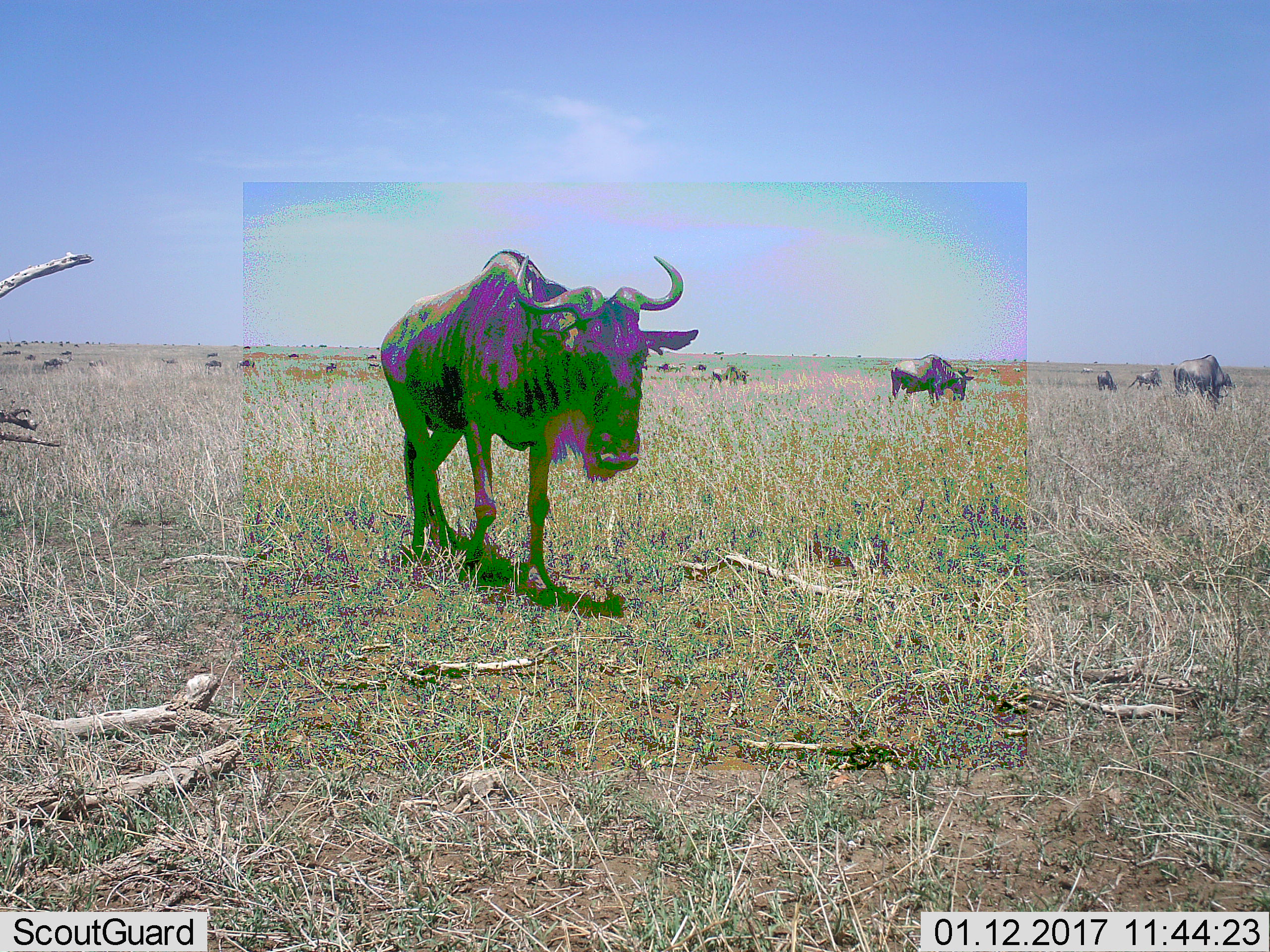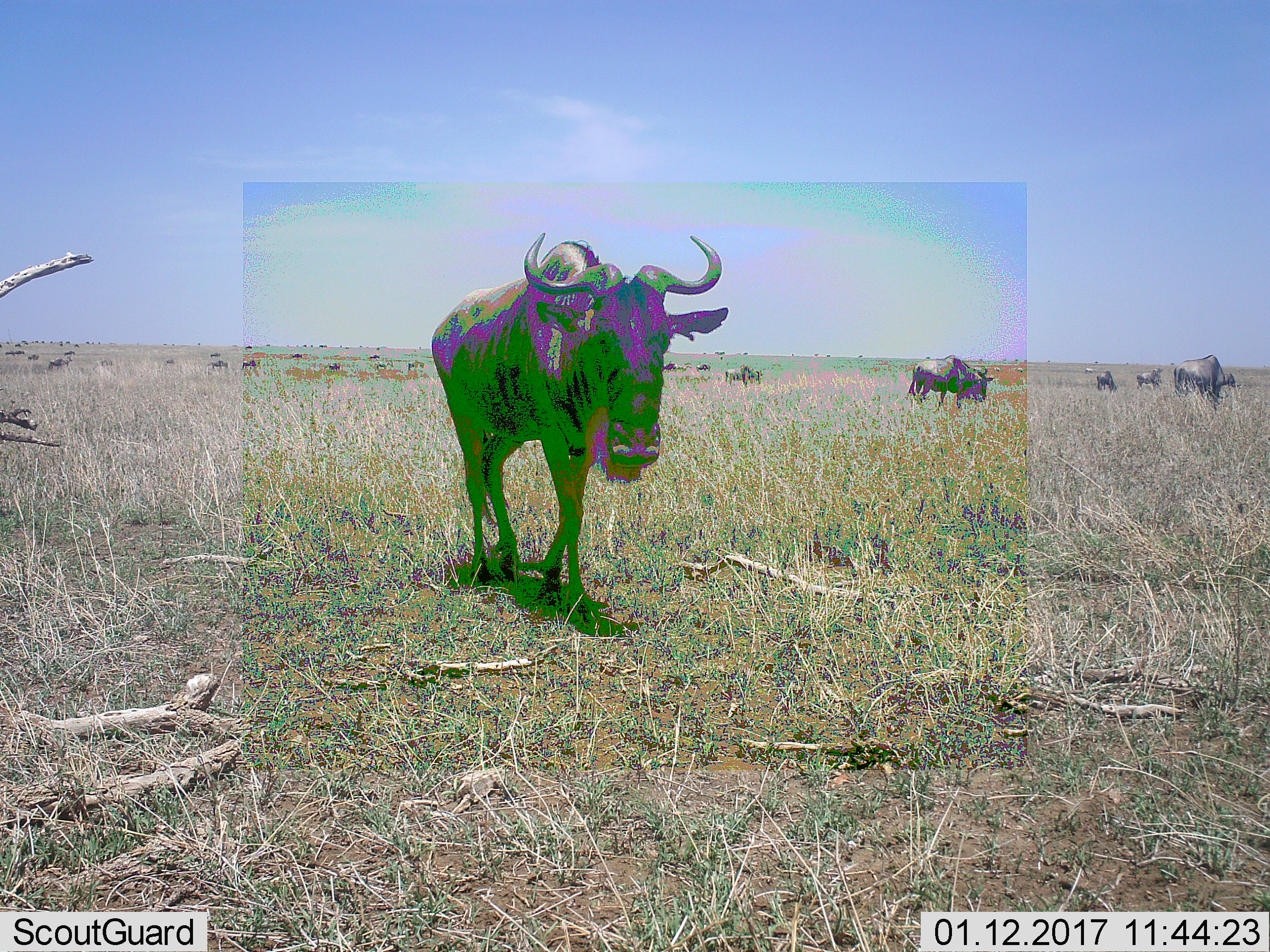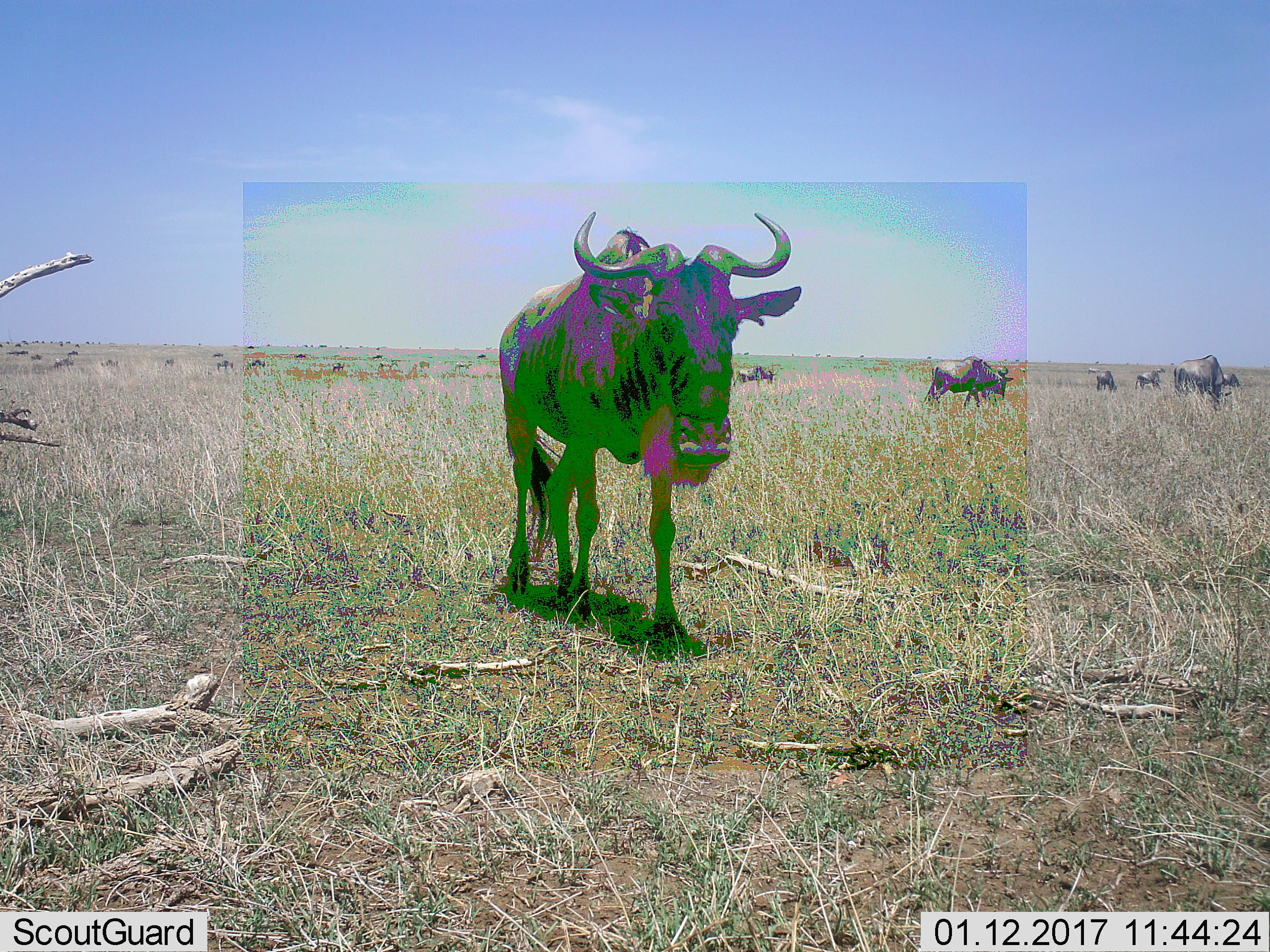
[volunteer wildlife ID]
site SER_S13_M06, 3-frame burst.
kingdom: Animalia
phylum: Chordata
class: Mammalia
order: Artiodactyla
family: Bovidae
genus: Connochaetes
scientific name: Connochaetes taurinus taurinus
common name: blue wildebeest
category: wildebeestblue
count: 11-50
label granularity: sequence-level